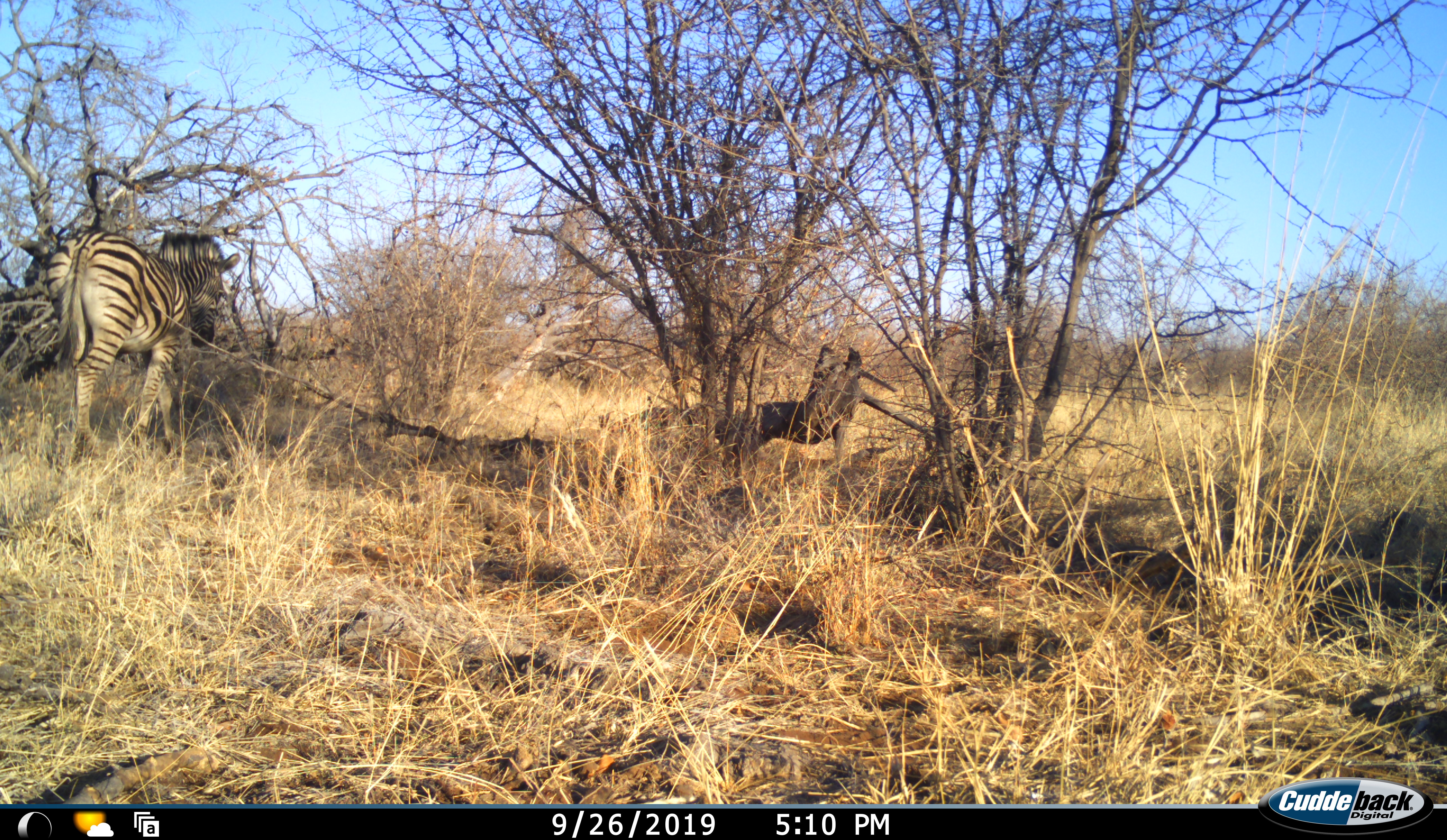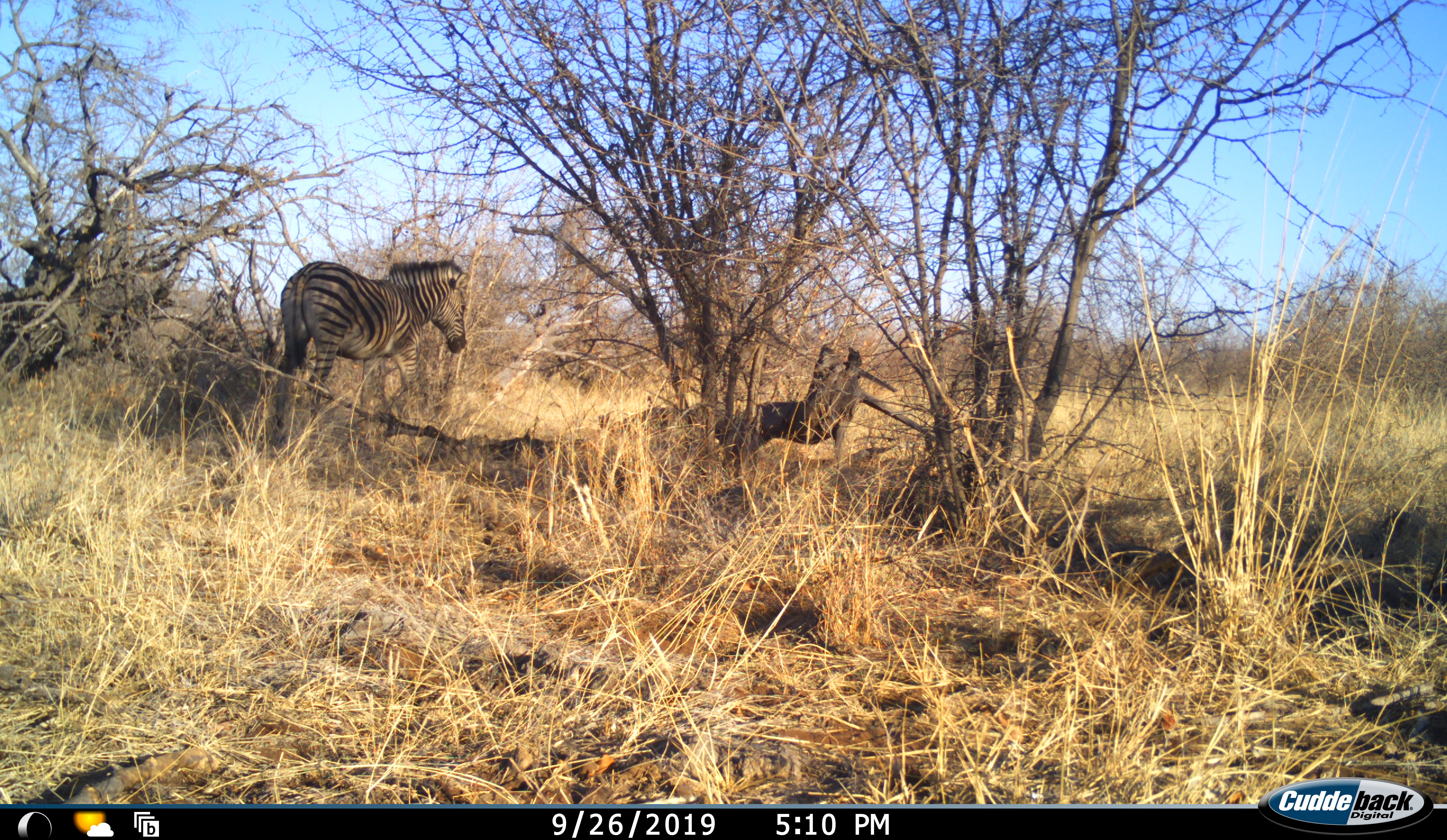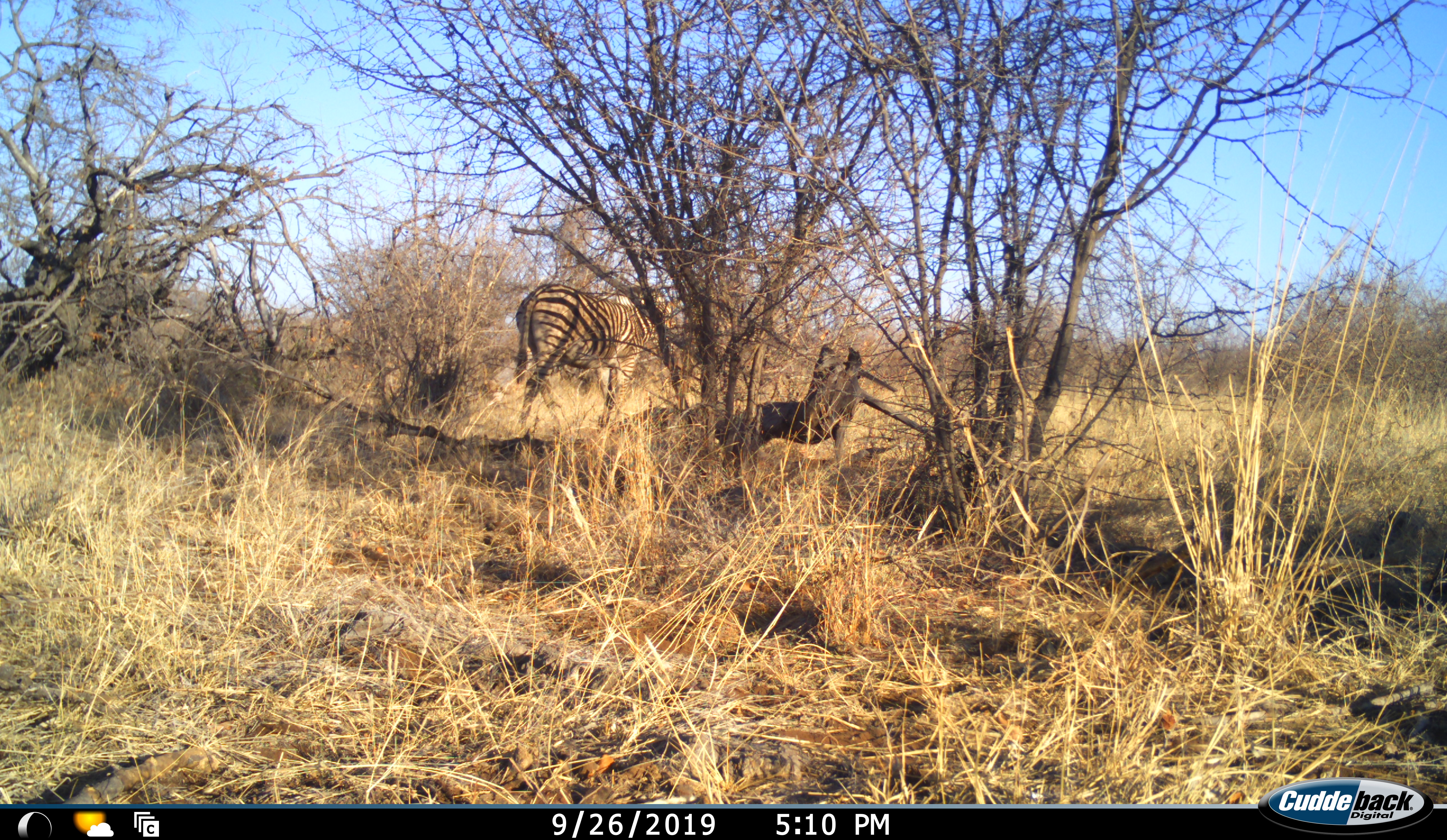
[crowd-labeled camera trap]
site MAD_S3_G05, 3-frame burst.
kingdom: Animalia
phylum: Chordata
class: Mammalia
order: Perissodactyla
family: Equidae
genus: Equus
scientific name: Equus quagga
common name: plains zebra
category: zebraplains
Zebraplains (plains zebra) (Equus quagga), count 1. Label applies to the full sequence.